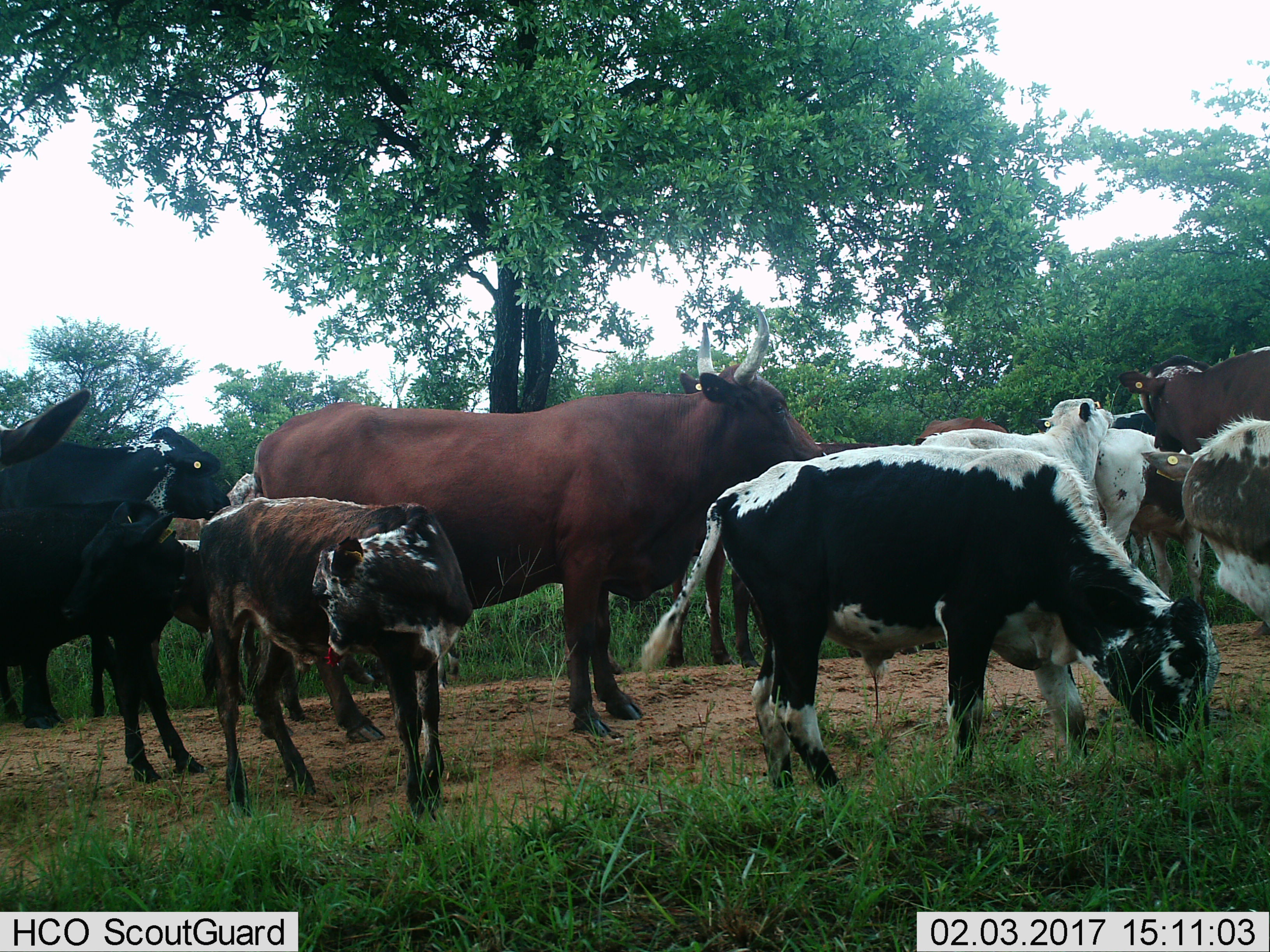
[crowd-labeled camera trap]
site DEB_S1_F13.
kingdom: Animalia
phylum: Chordata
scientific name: Vertebrata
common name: domestic animal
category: domesticanimal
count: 11-50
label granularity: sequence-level